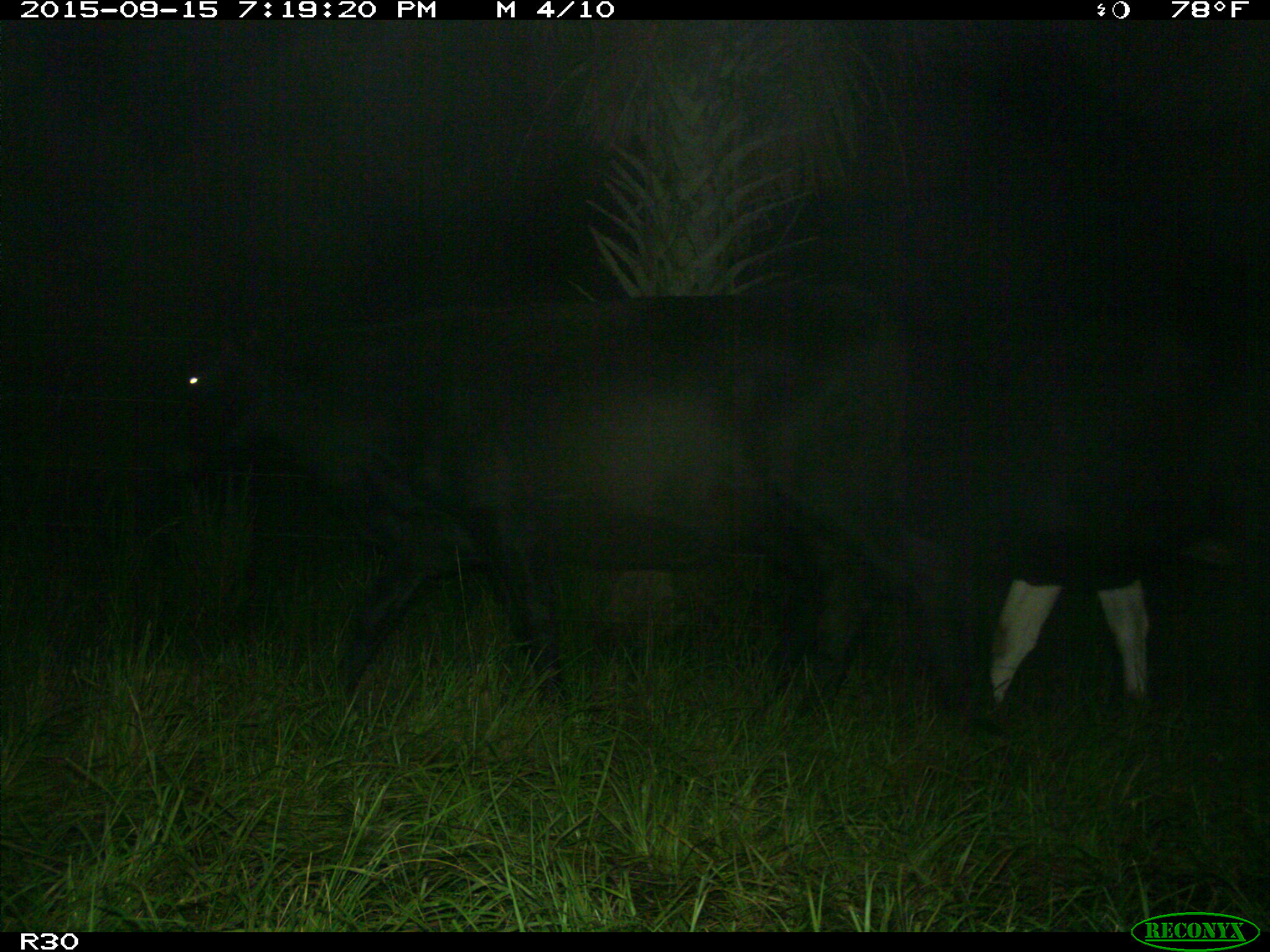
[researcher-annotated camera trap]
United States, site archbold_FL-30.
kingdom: Animalia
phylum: Chordata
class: Mammalia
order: Artiodactyla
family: Bovidae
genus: Bos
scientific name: Bos taurus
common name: domestic cow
Bos taurus (domestic cow).